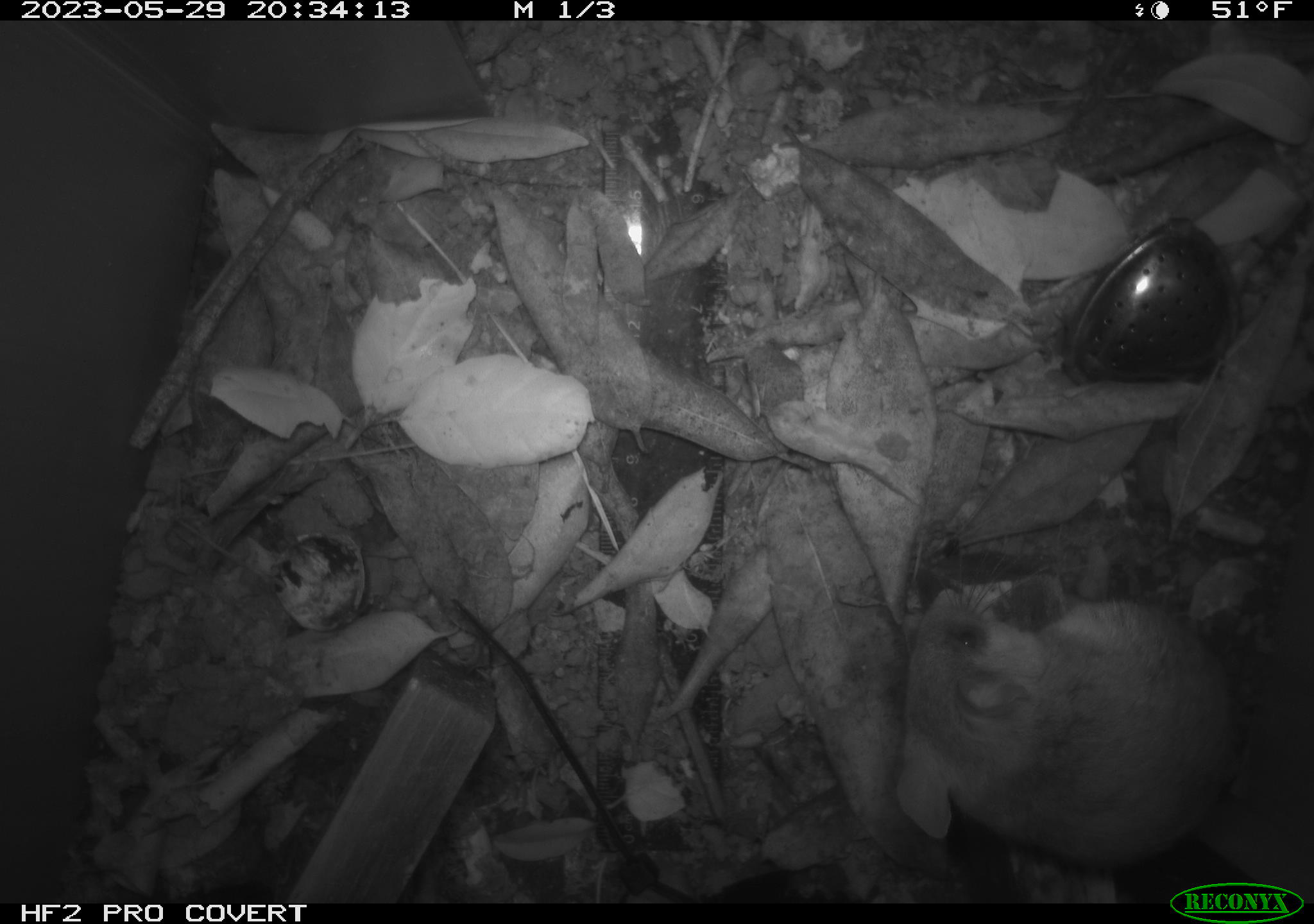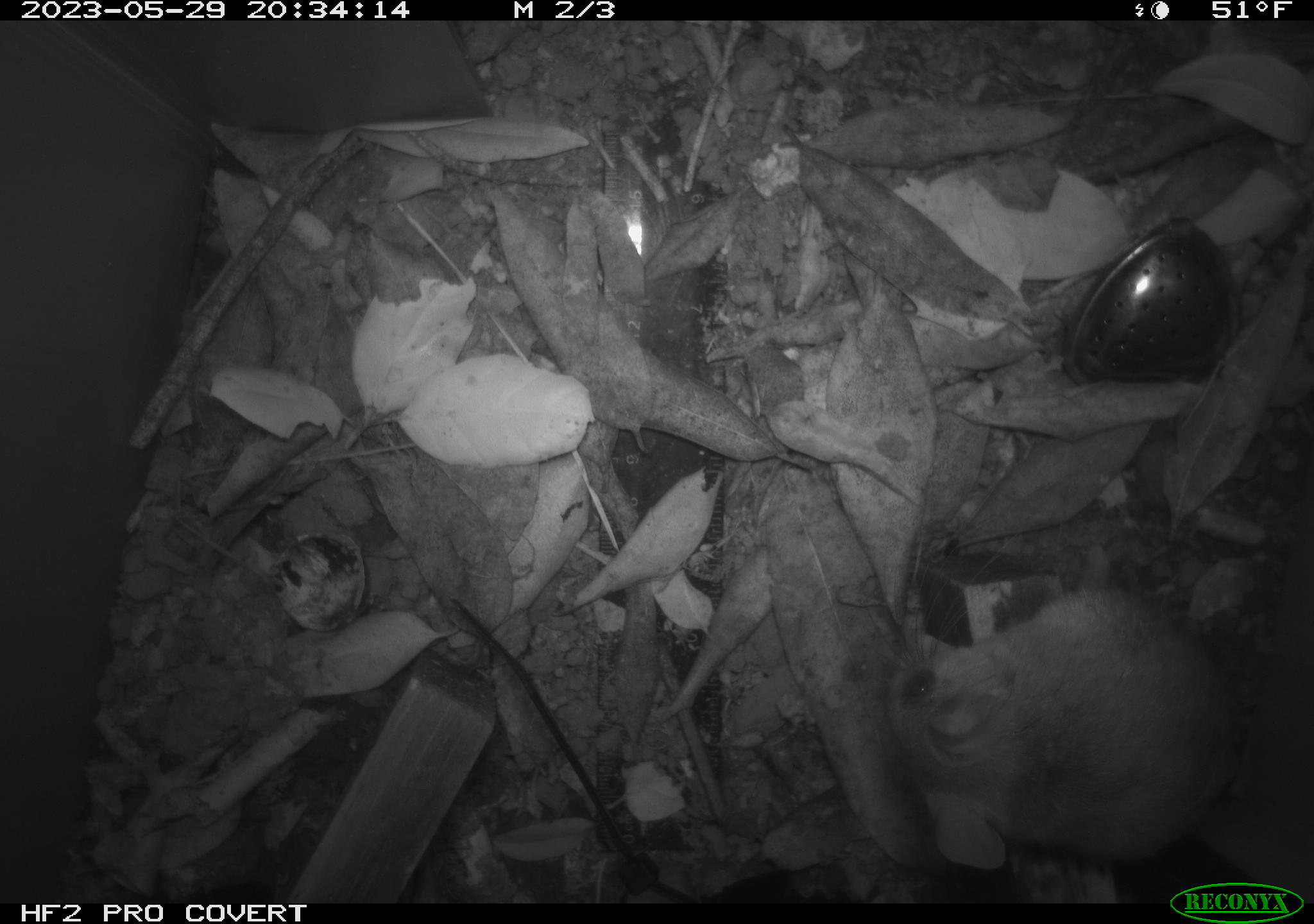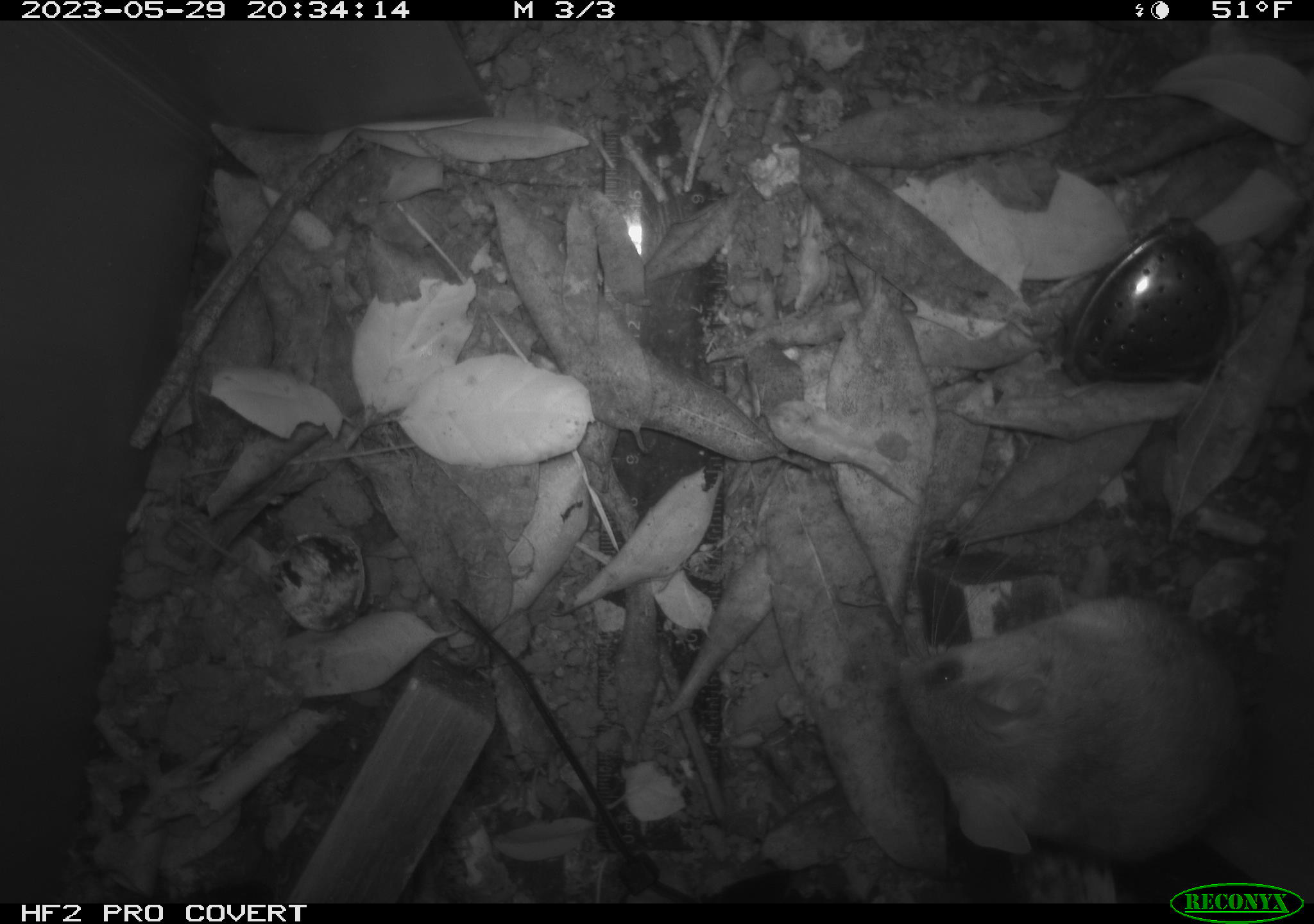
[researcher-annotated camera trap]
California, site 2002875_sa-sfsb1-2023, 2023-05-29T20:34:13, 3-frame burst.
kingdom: Animalia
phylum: Chordata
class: Mammalia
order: Rodentia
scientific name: Rodentia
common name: mouse species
Mouse species (Rodentia).